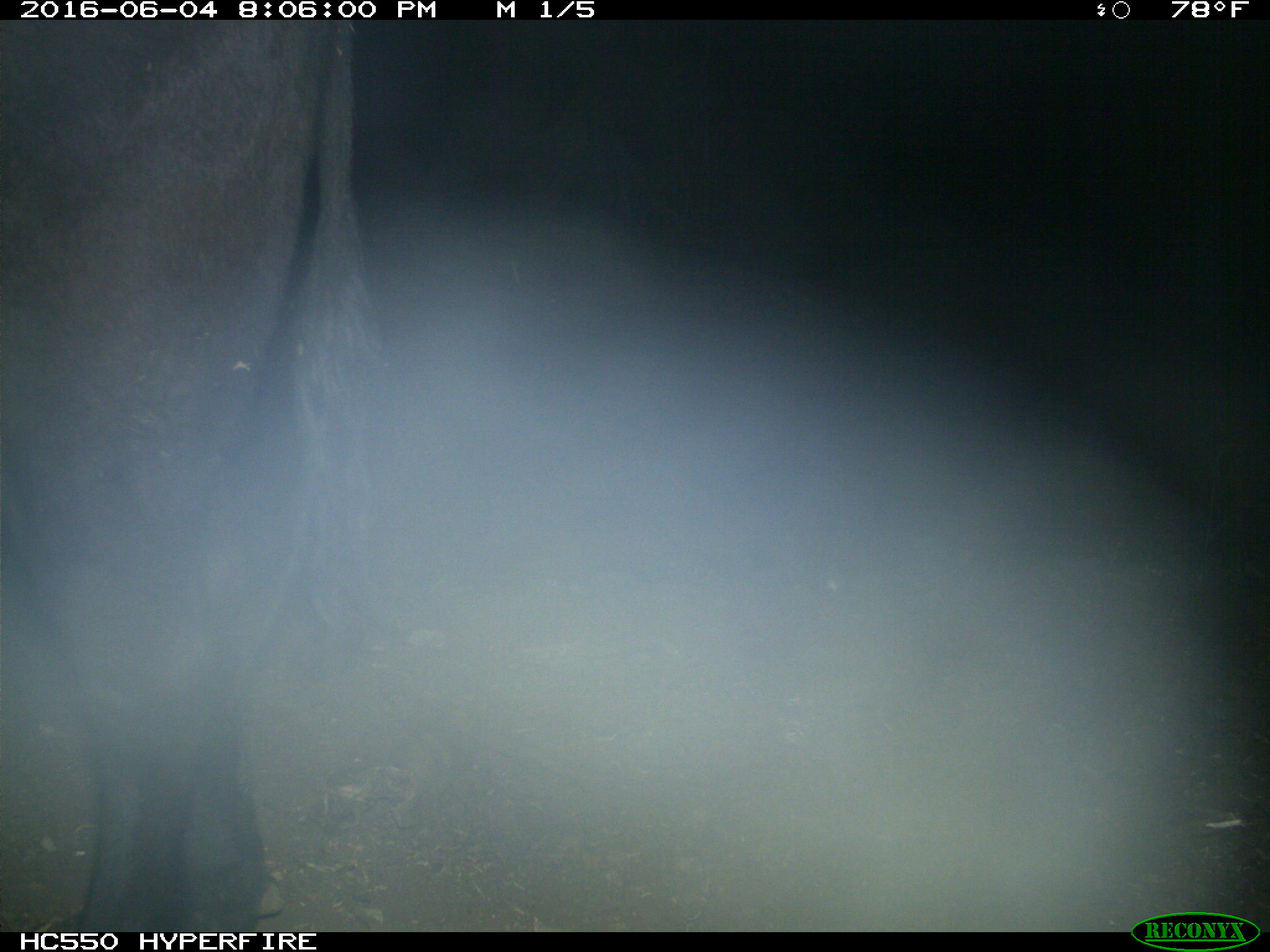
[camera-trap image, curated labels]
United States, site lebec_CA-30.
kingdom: Animalia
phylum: Chordata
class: Mammalia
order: Artiodactyla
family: Bovidae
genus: Bos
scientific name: Bos taurus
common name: domestic cow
Bos taurus (domestic cow).